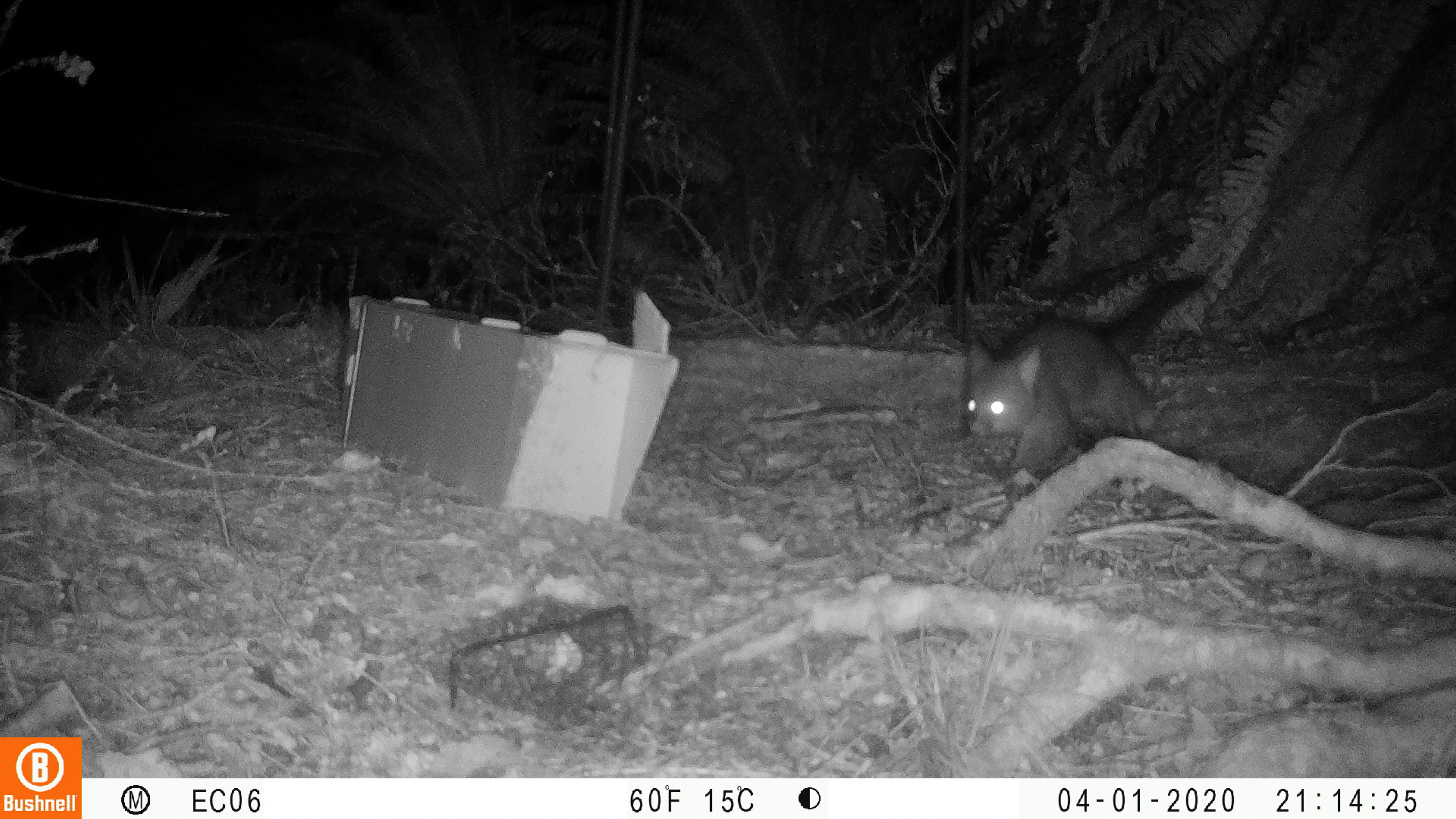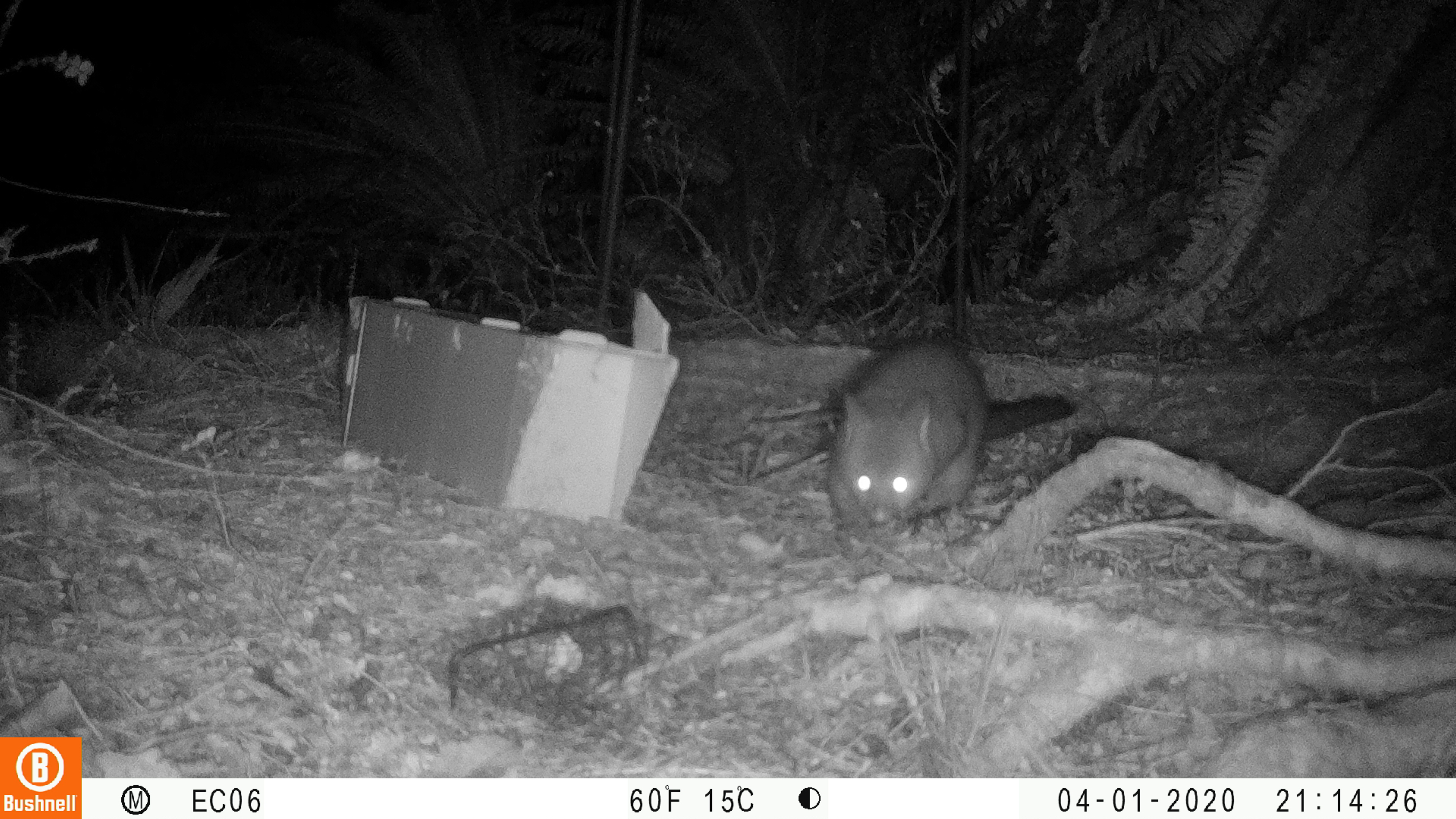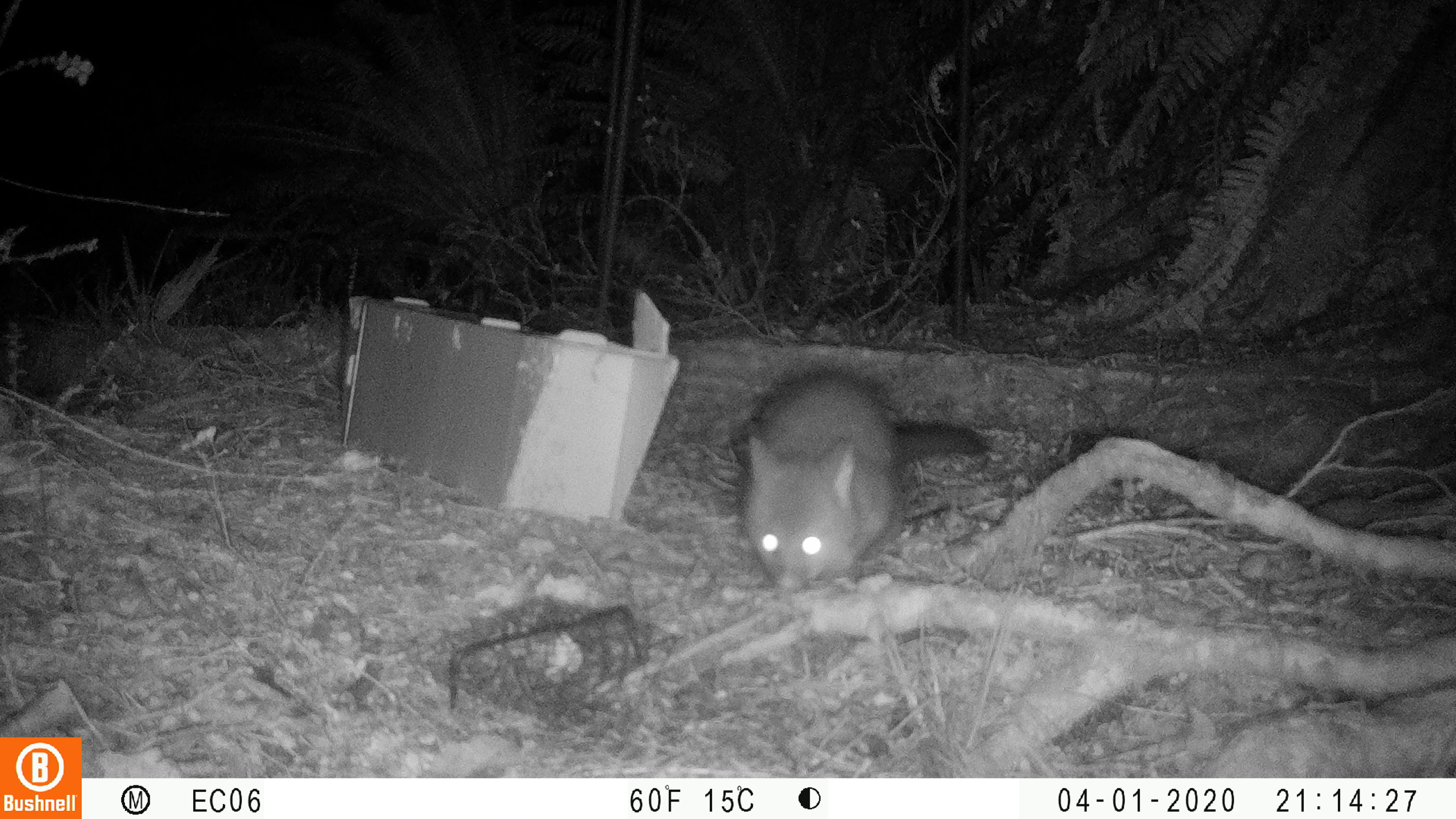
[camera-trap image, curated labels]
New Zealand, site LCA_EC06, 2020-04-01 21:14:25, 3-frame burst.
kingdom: Animalia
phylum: Chordata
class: Mammalia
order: Diprotodontia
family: Phalangeridae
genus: Trichosurus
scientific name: Trichosurus vulpecula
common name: common brushtail possum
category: possum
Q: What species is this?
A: Possum (common brushtail possum) (Trichosurus vulpecula).